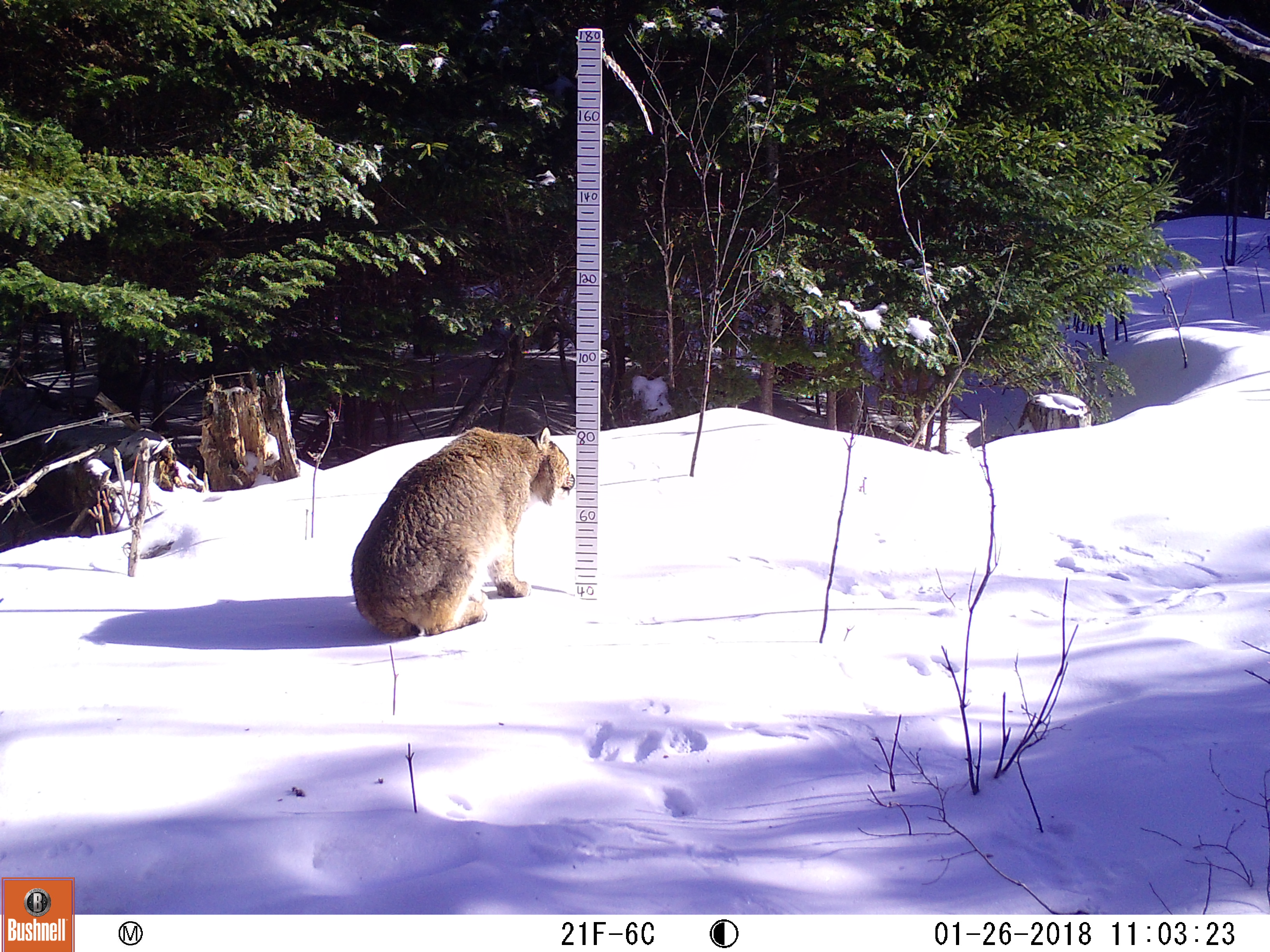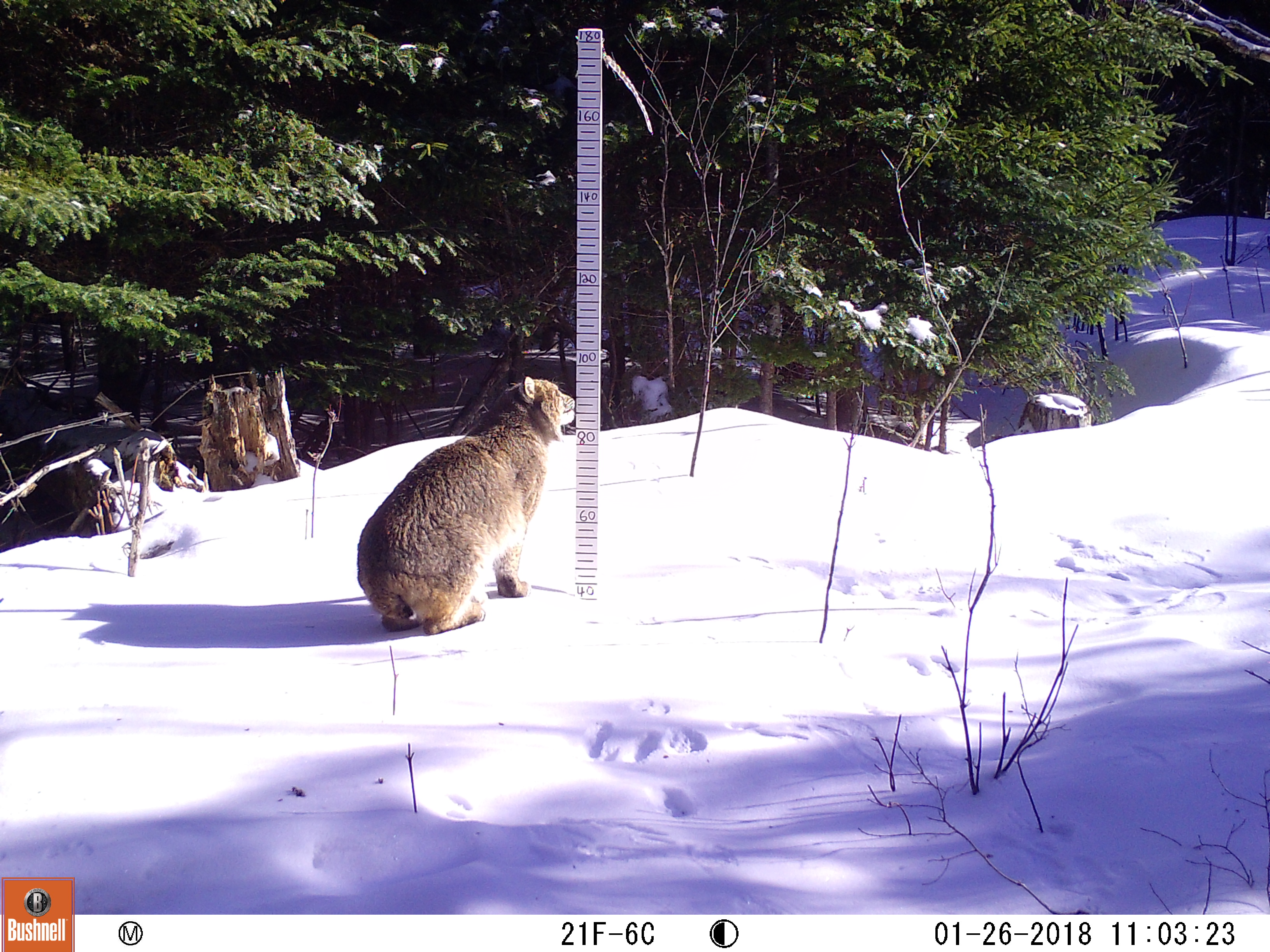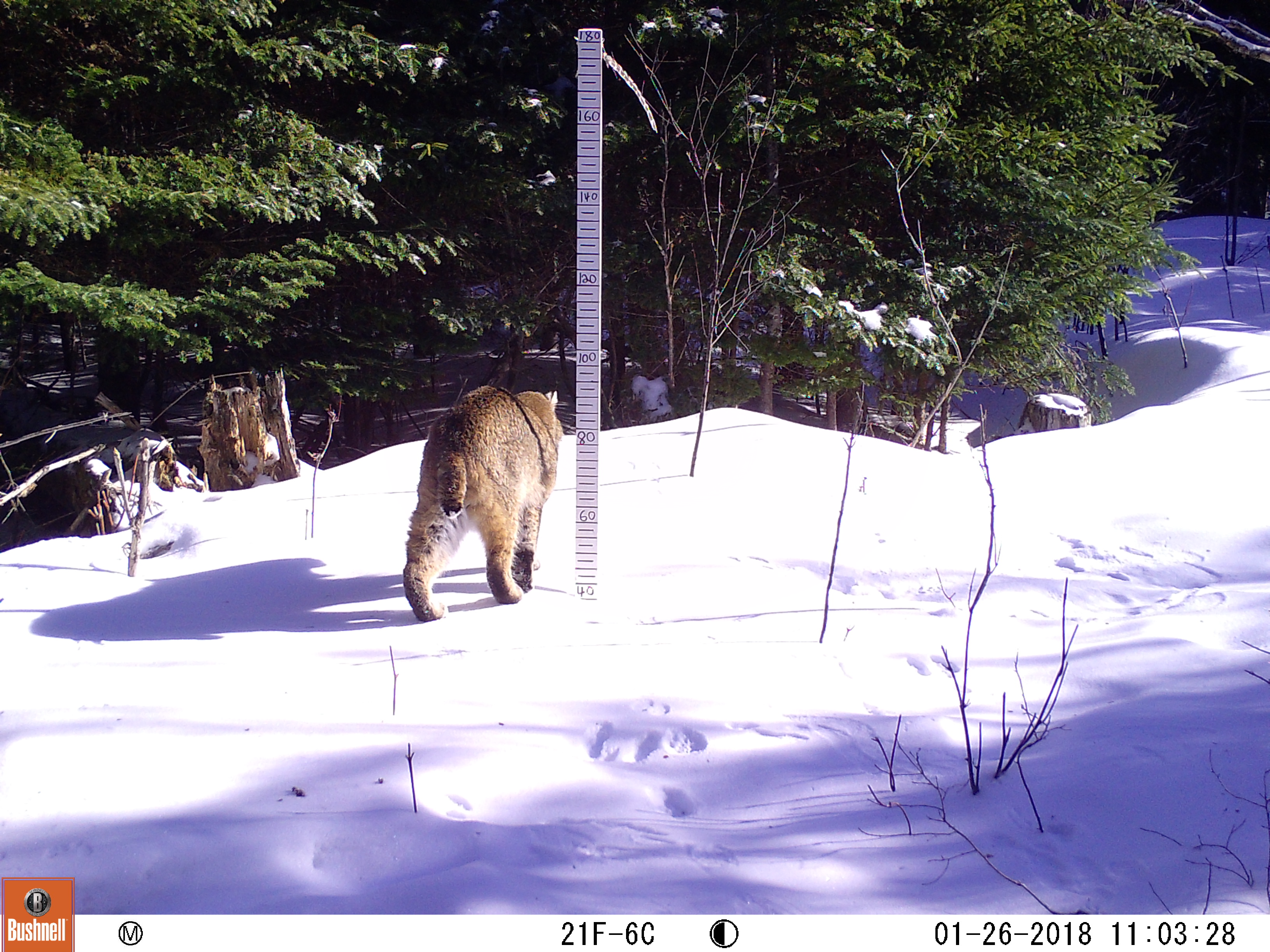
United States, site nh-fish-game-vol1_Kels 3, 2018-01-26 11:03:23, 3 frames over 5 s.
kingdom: Animalia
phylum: Chordata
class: Mammalia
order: Carnivora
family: Felidae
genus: Lynx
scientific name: Lynx rufus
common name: bobcat